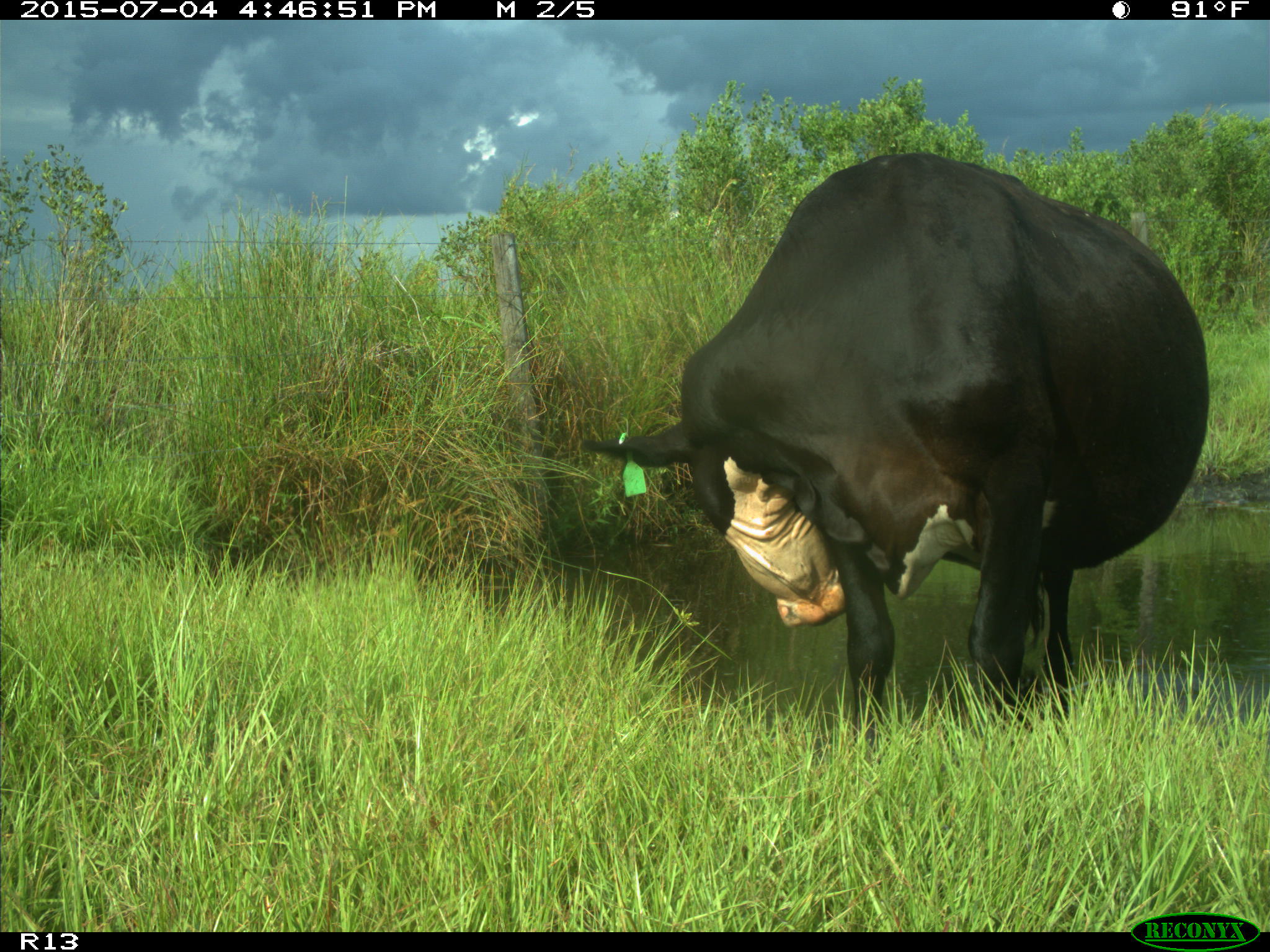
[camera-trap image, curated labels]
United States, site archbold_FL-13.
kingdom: Animalia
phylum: Chordata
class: Mammalia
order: Artiodactyla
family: Bovidae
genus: Bos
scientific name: Bos taurus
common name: domestic cow